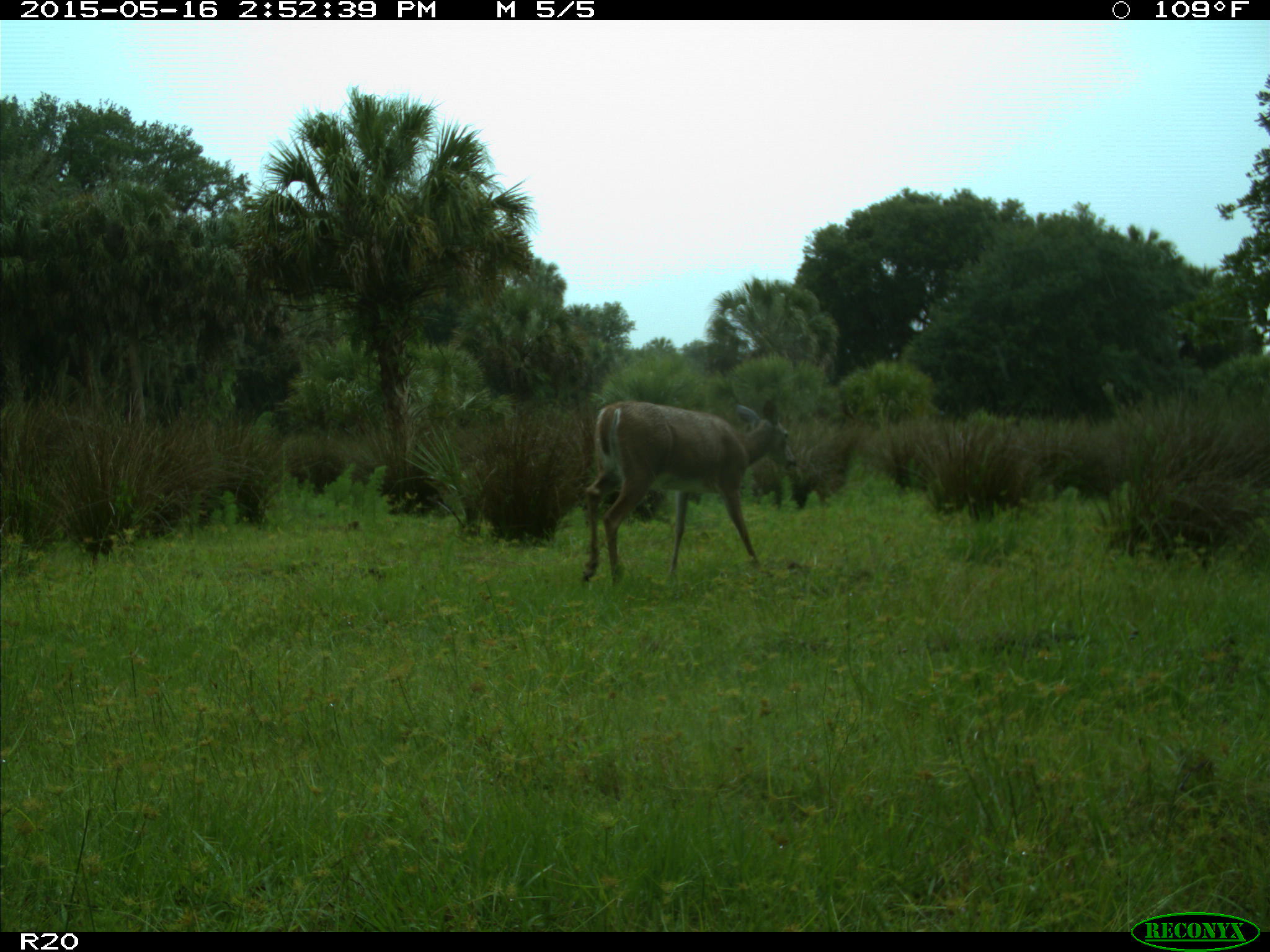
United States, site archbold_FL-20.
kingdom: Animalia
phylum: Chordata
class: Mammalia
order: Artiodactyla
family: Cervidae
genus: Odocoileus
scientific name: Odocoileus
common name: deer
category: unidentified deer